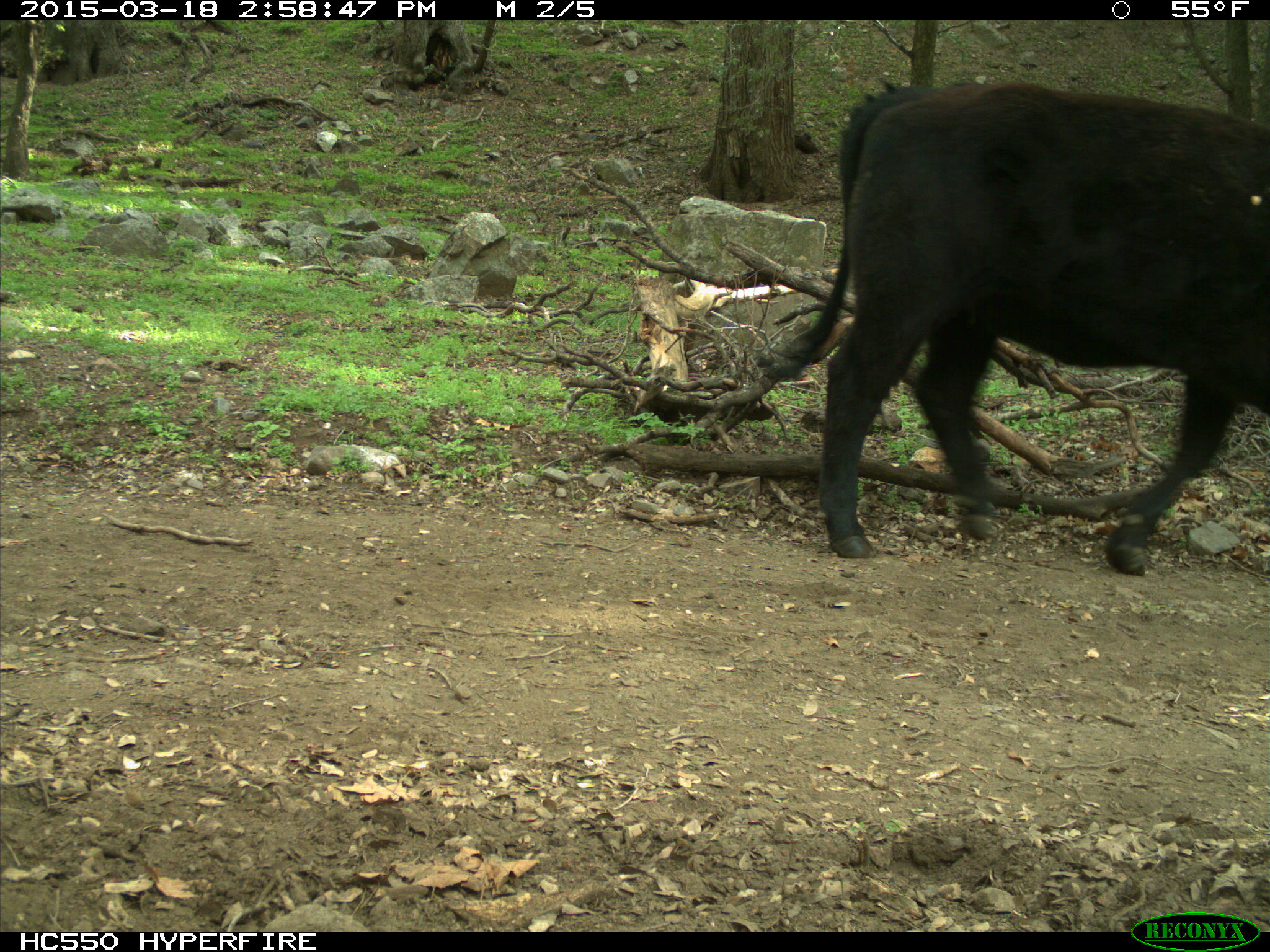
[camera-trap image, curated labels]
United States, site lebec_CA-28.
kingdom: Animalia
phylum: Chordata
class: Mammalia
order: Artiodactyla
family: Bovidae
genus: Bos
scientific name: Bos taurus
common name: domestic cow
Bos taurus (domestic cow).